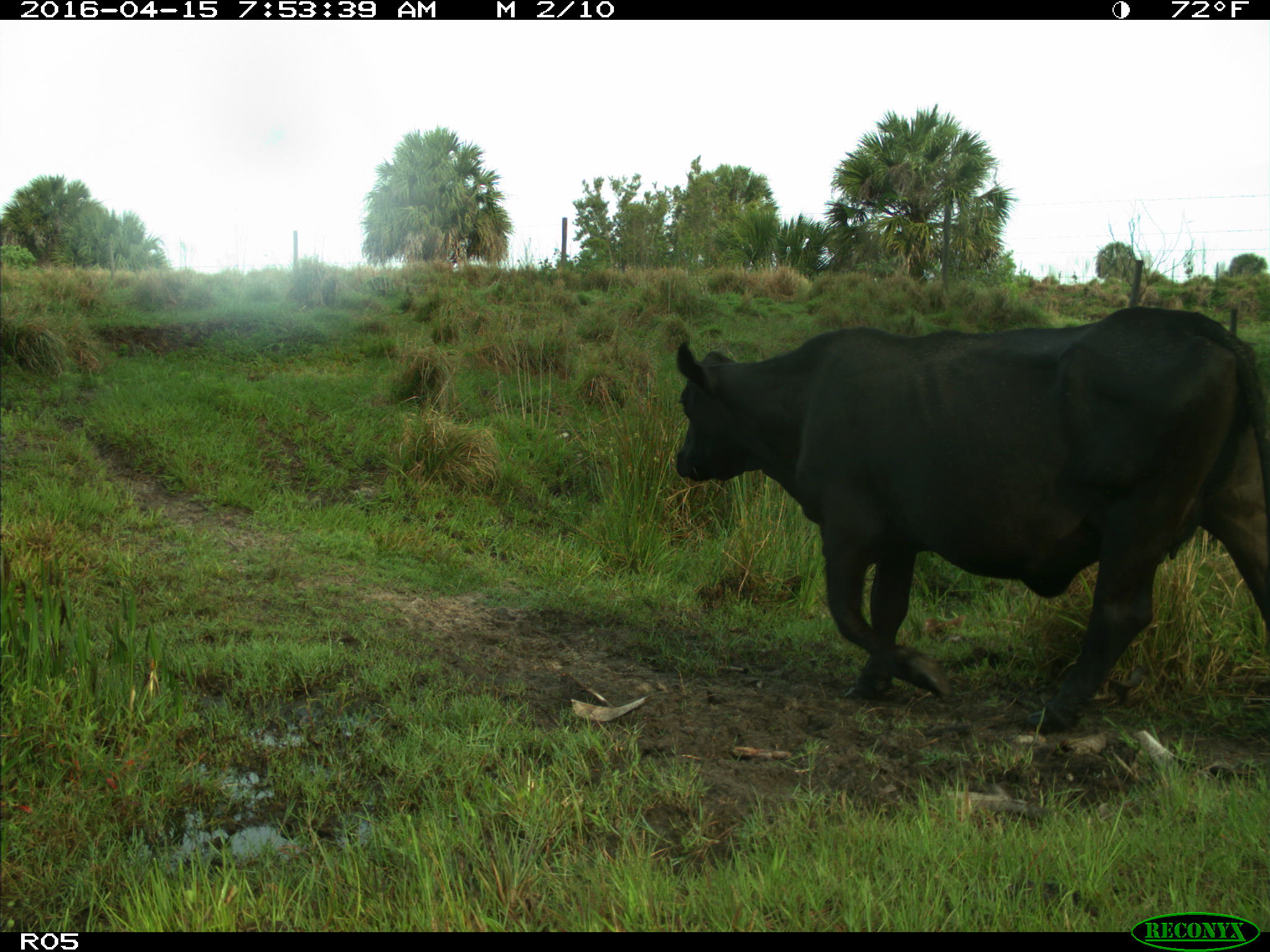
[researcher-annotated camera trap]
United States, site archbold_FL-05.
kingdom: Animalia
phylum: Chordata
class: Mammalia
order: Artiodactyla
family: Bovidae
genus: Bos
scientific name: Bos taurus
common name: domestic cow